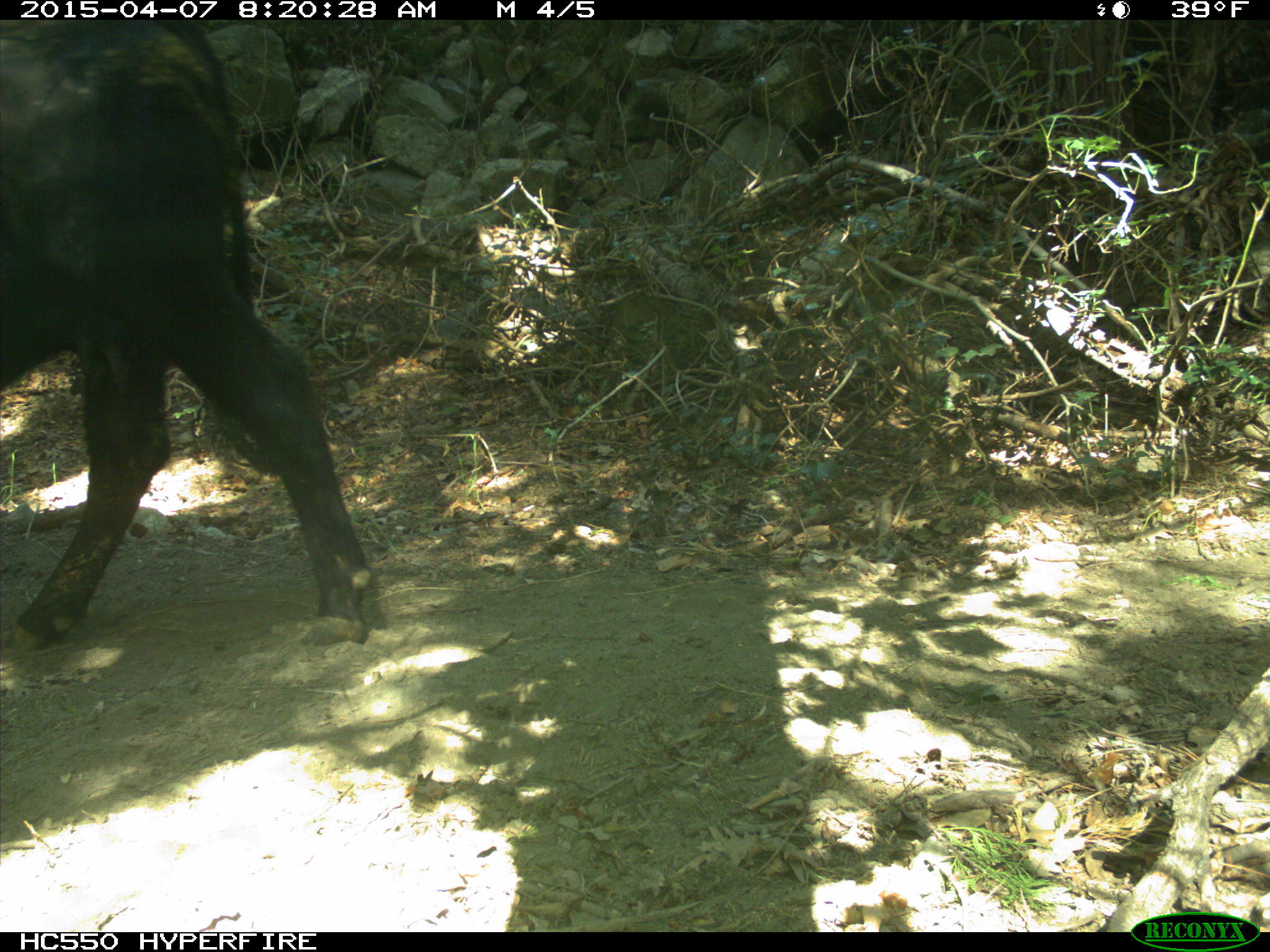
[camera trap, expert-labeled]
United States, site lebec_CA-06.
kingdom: Animalia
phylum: Chordata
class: Mammalia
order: Artiodactyla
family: Bovidae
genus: Bos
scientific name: Bos taurus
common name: domestic cow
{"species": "Bos taurus (domestic cow)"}